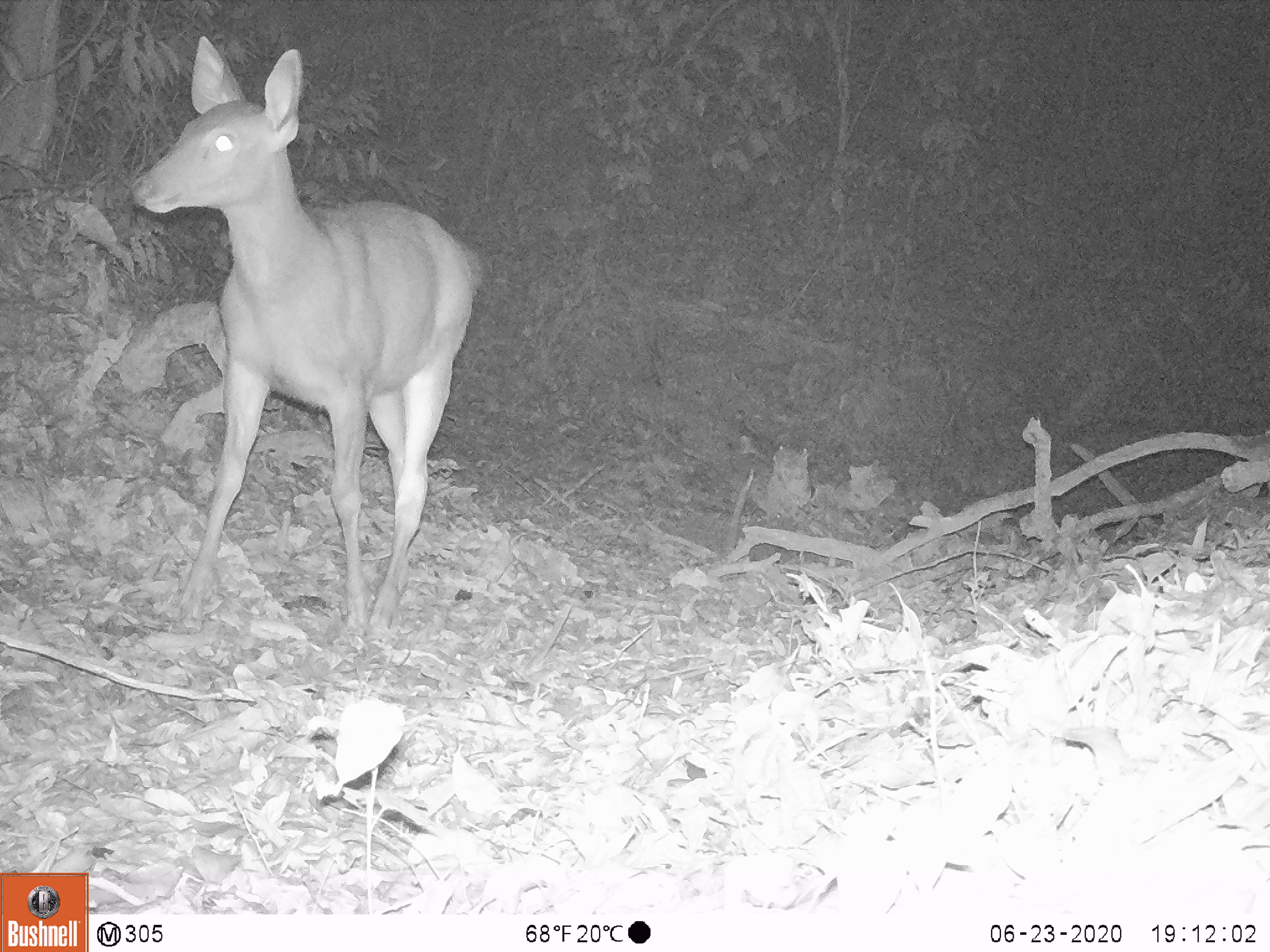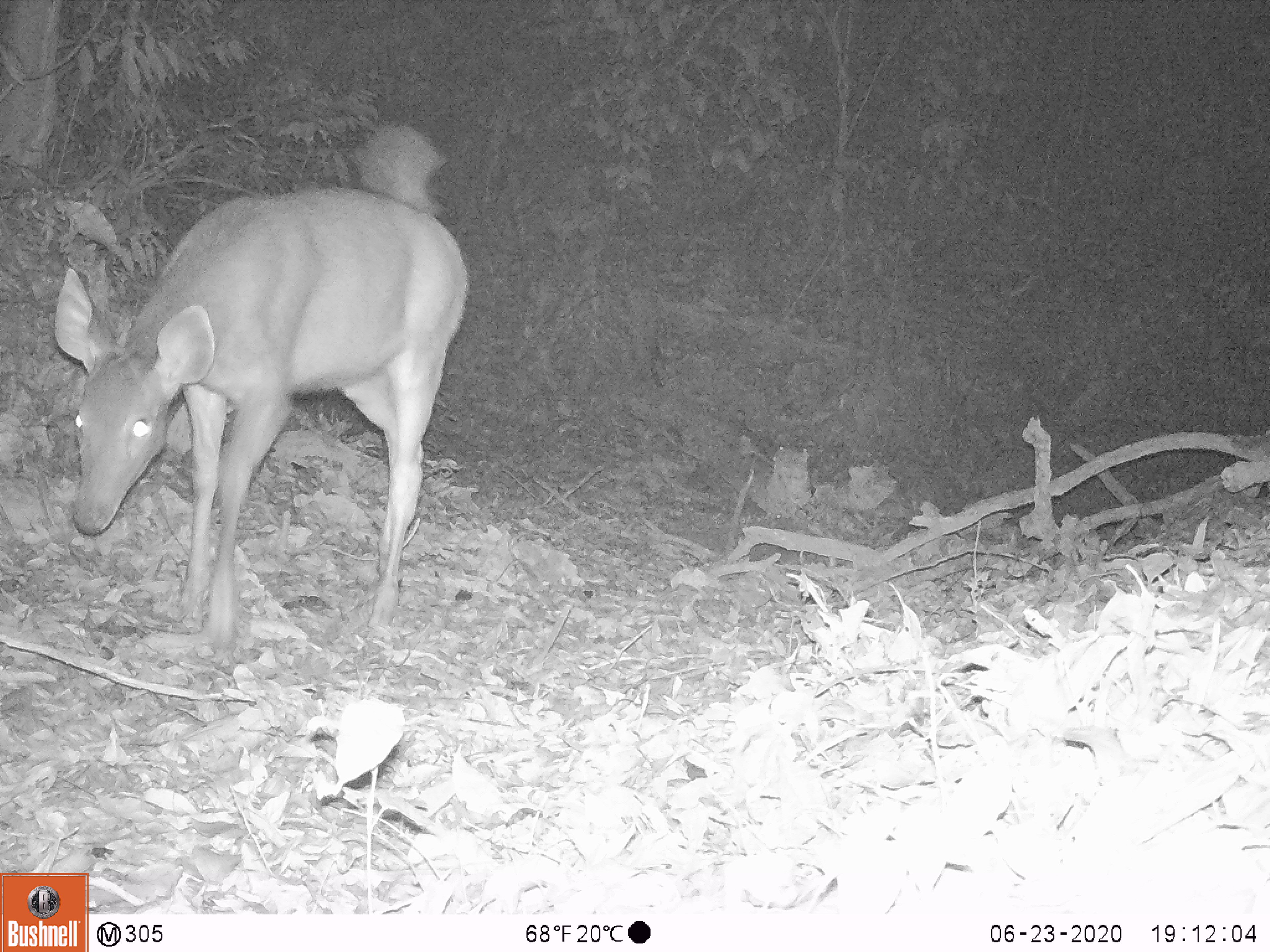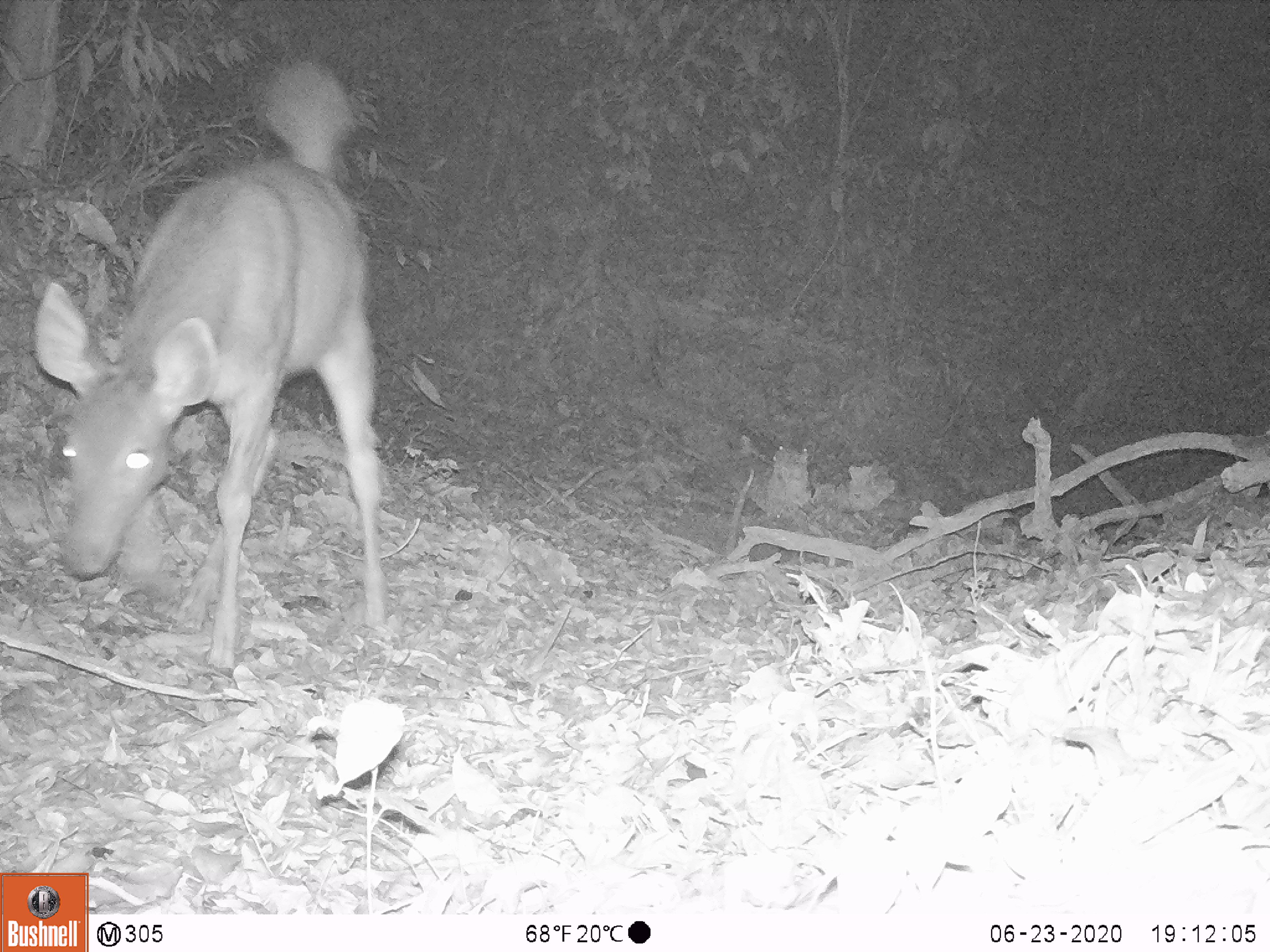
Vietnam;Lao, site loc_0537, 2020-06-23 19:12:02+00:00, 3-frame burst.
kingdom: Animalia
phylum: Chordata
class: Mammalia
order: Artiodactyla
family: Cervidae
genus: Rusa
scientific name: Rusa unicolor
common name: sambar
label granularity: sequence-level